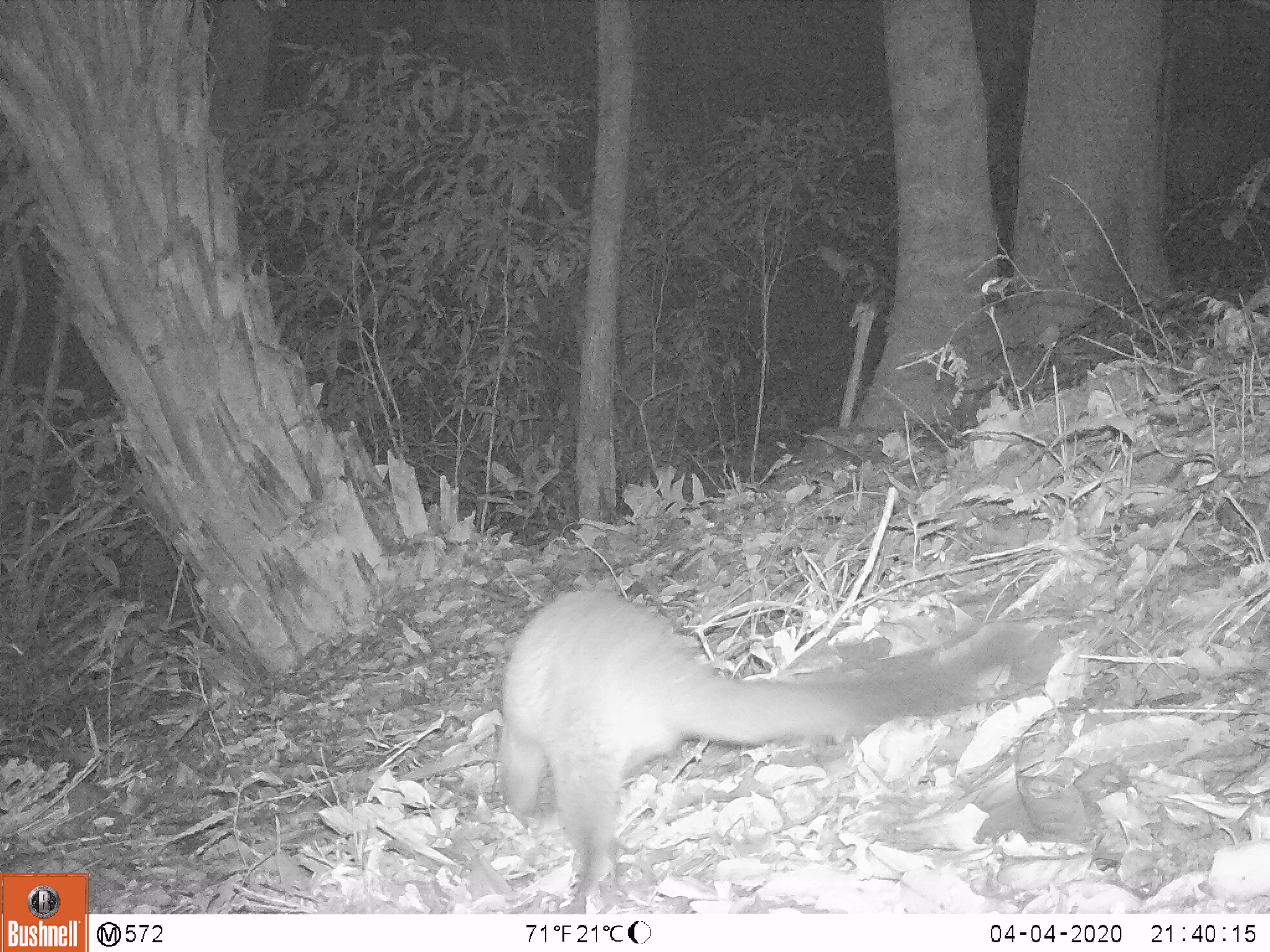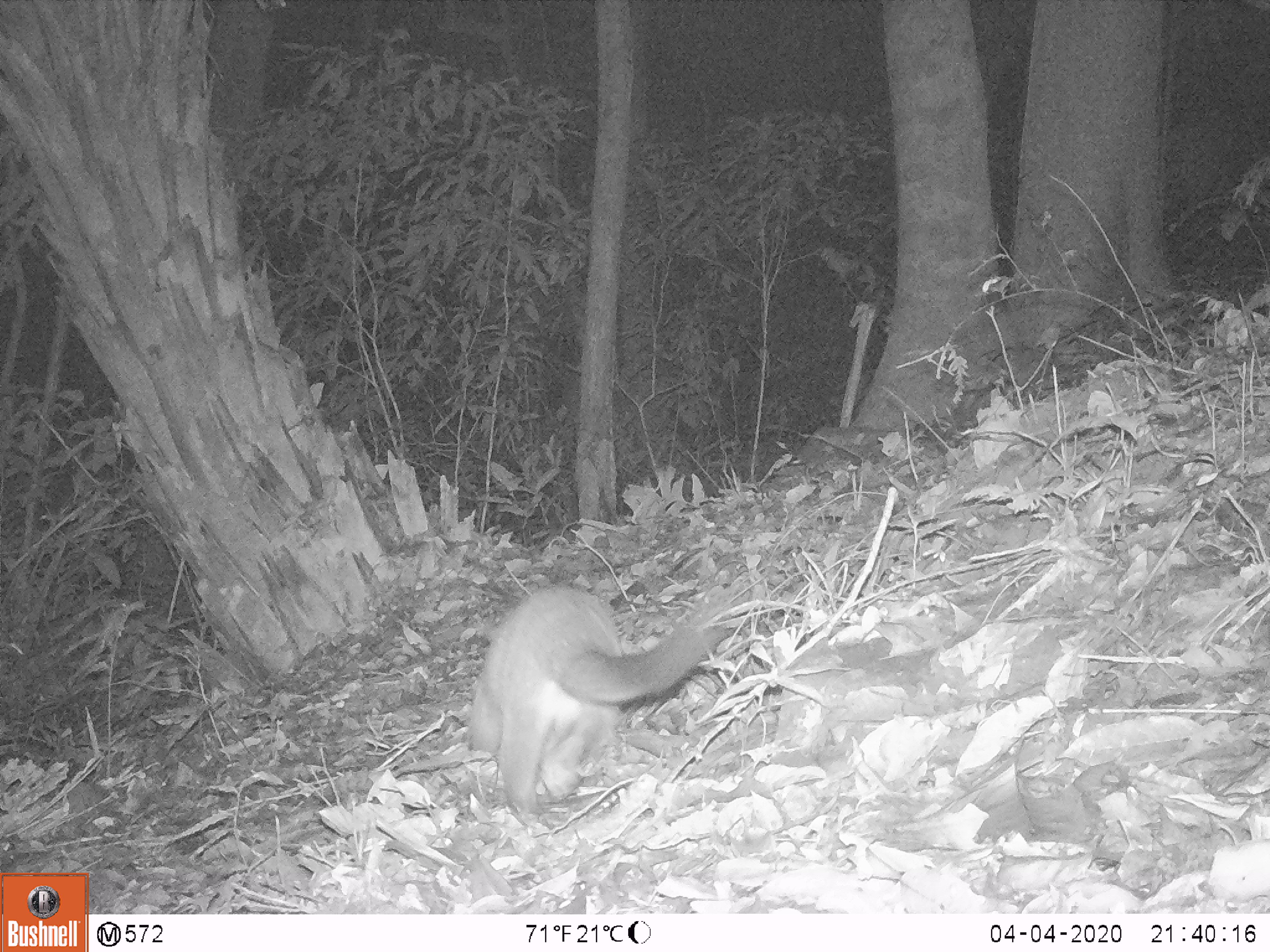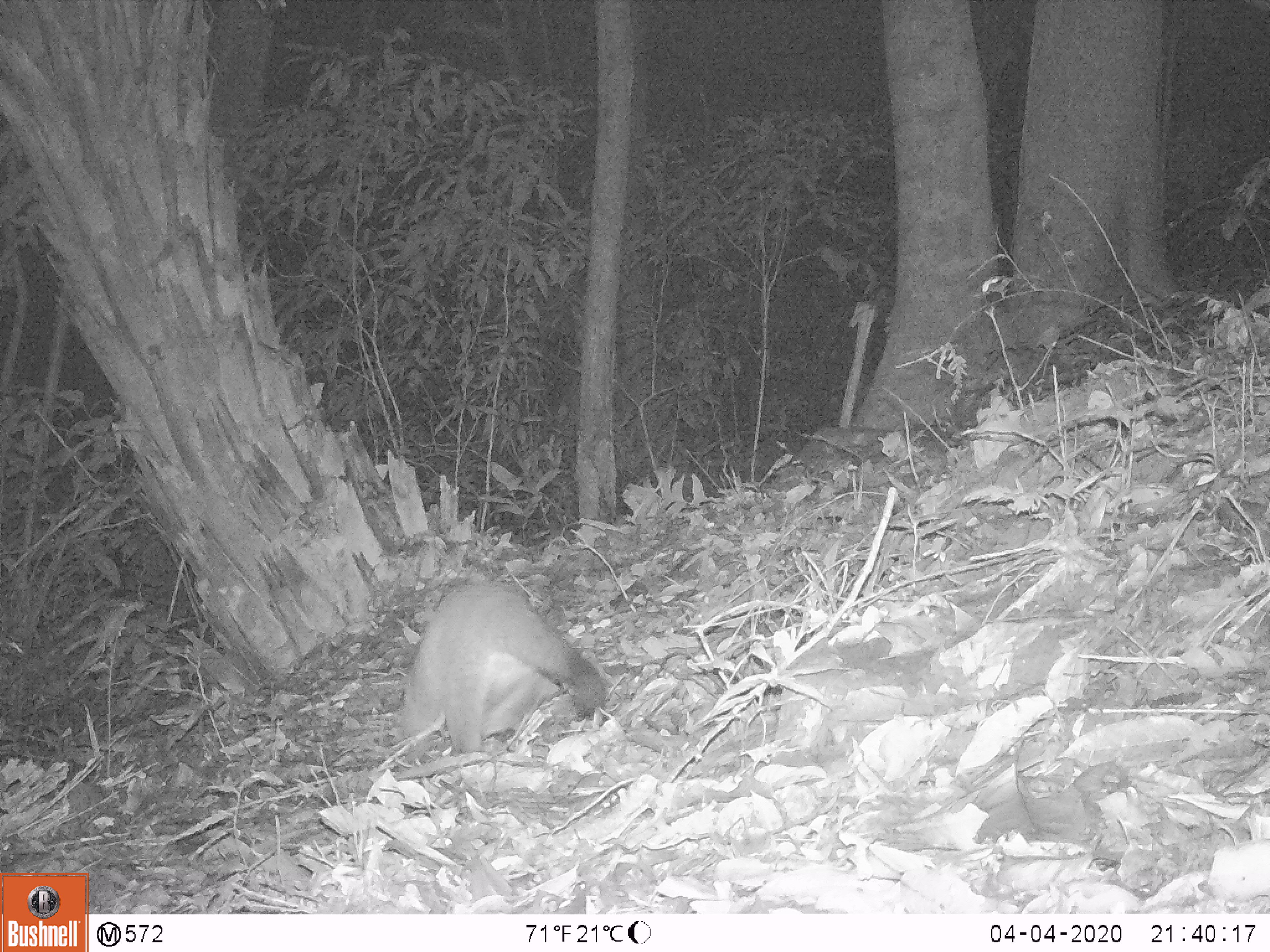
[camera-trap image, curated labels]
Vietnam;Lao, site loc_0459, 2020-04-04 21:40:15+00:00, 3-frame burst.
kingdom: Animalia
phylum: Chordata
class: Mammalia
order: Carnivora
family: Viverridae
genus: Paguma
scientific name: Paguma larvata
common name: masked palm civet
Masked palm civet (Paguma larvata). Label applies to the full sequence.